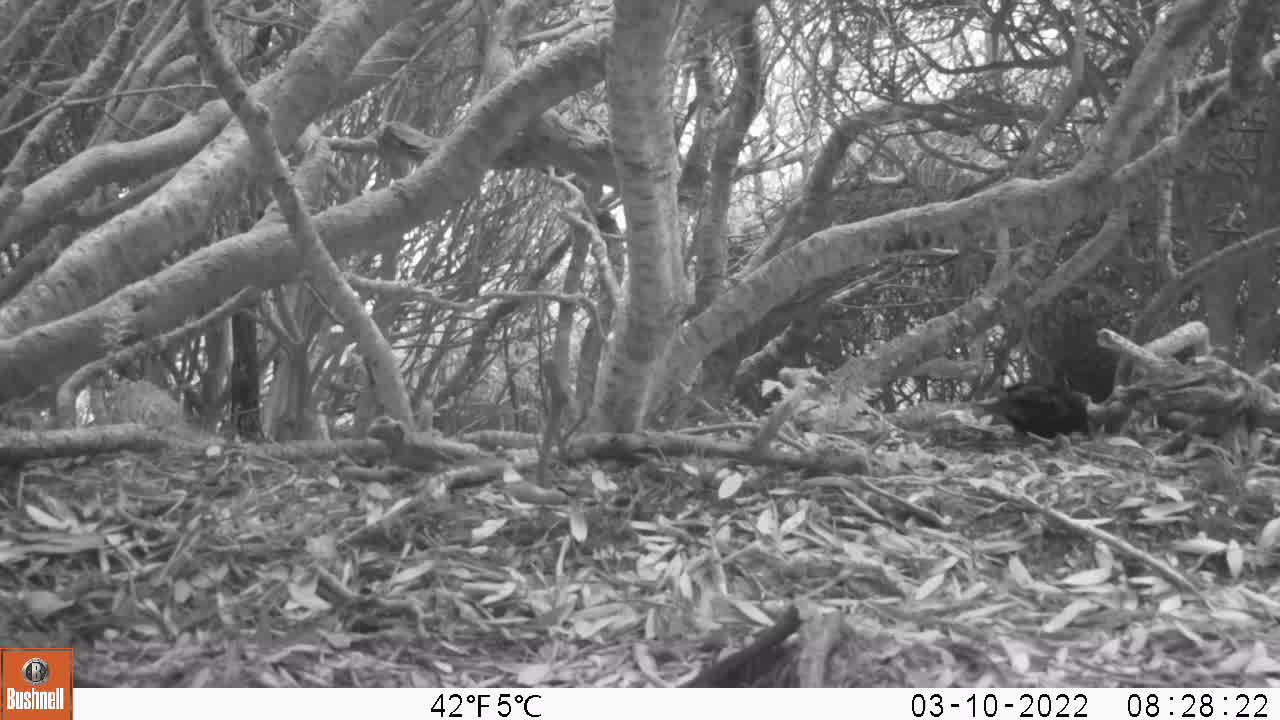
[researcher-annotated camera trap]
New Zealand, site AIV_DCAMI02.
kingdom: Animalia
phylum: Chordata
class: Aves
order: Passeriformes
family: Turdidae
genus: Turdus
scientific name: Turdus merula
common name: eurasian blackbird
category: blackbird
Blackbird (eurasian blackbird) (Turdus merula).